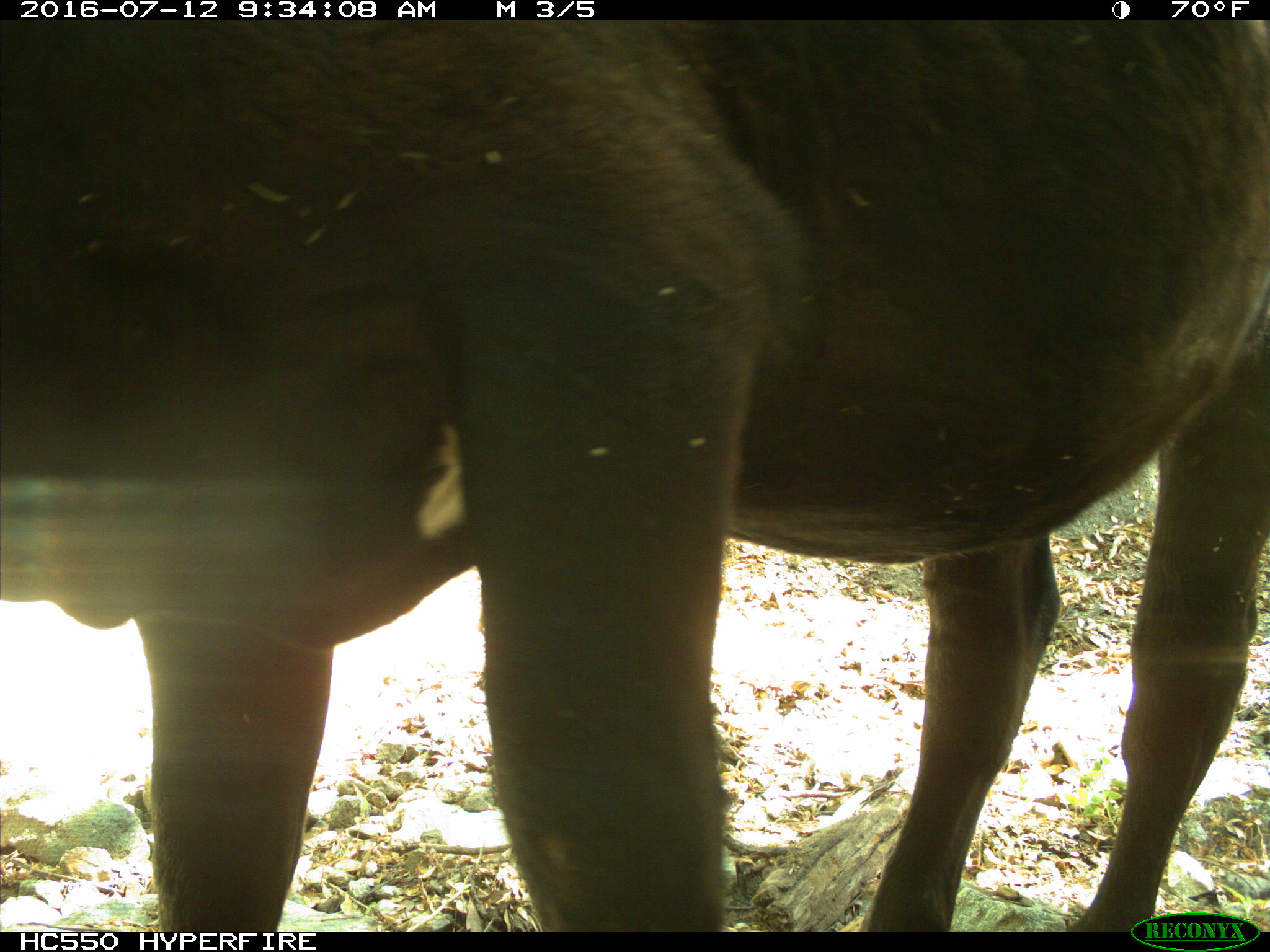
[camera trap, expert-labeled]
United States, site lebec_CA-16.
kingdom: Animalia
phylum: Chordata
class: Mammalia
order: Artiodactyla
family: Bovidae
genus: Bos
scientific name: Bos taurus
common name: domestic cow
Bos taurus (domestic cow).